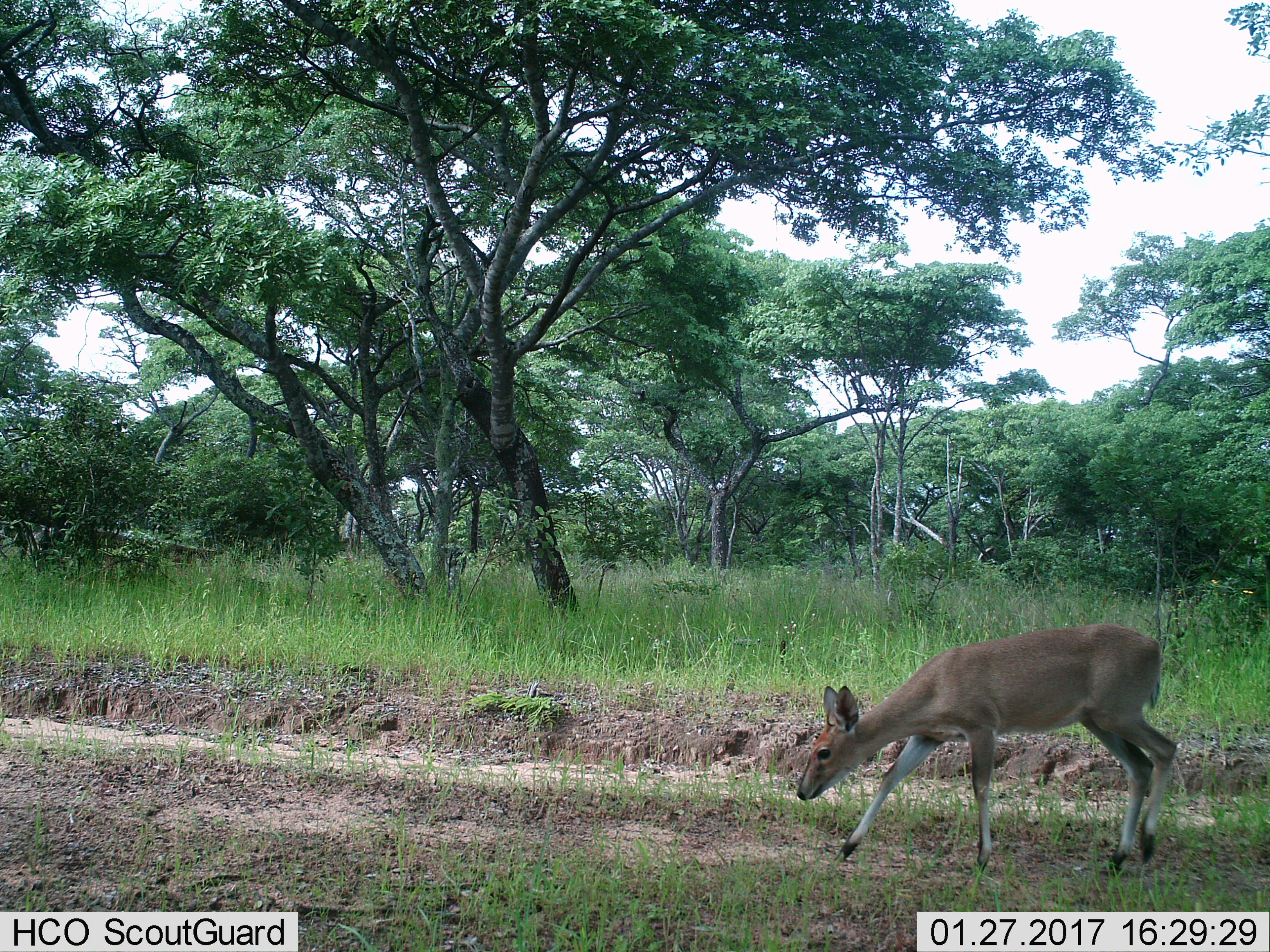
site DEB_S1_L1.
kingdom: Animalia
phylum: Chordata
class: Mammalia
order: Artiodactyla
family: Bovidae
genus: Sylvicapra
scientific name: Sylvicapra grimmia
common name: common duiker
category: duikercommongrey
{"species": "duikercommongrey (common duiker) (Sylvicapra grimmia)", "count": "1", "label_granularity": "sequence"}